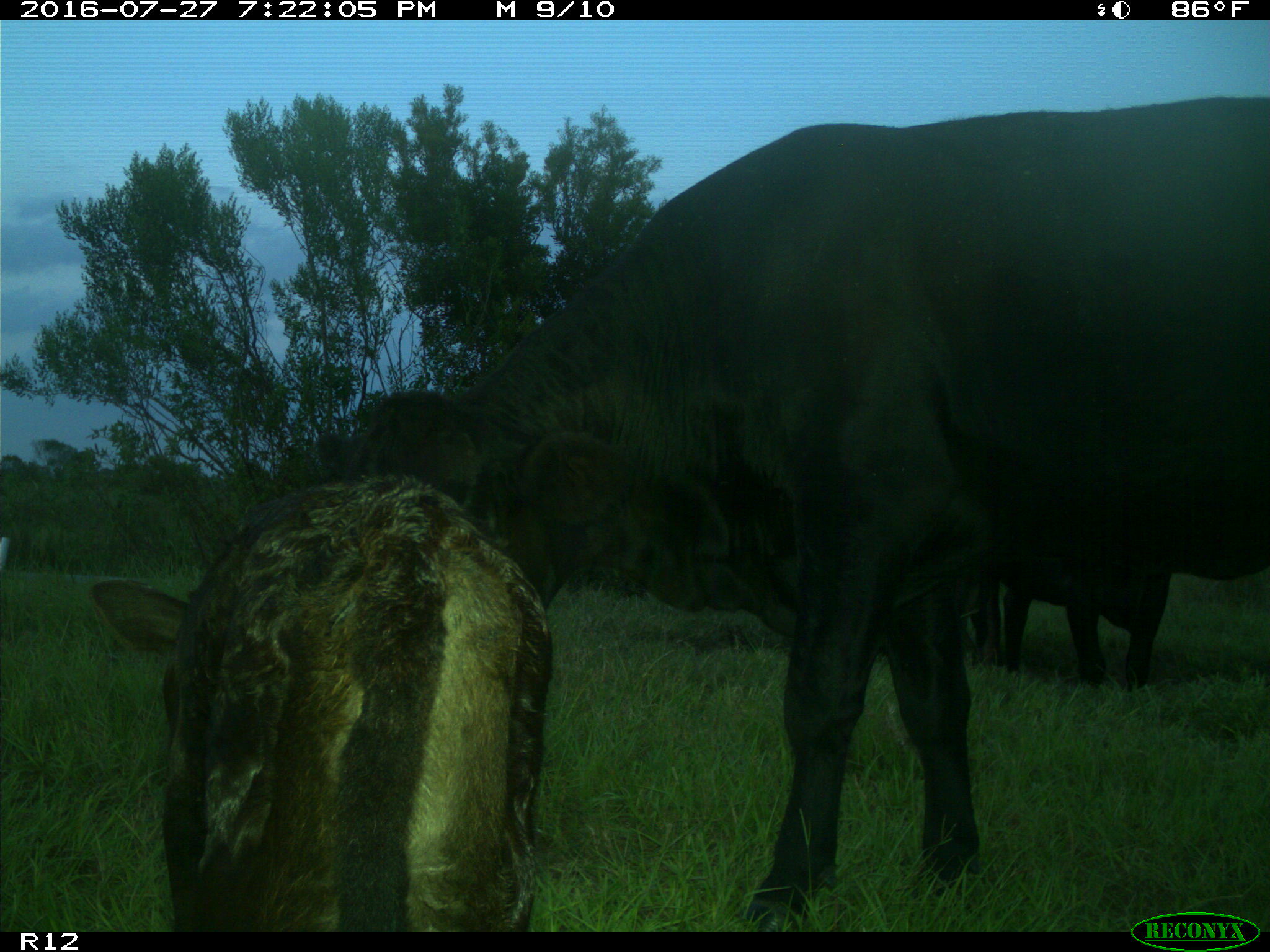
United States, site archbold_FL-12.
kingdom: Animalia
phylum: Chordata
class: Mammalia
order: Artiodactyla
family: Bovidae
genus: Bos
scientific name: Bos taurus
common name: domestic cow